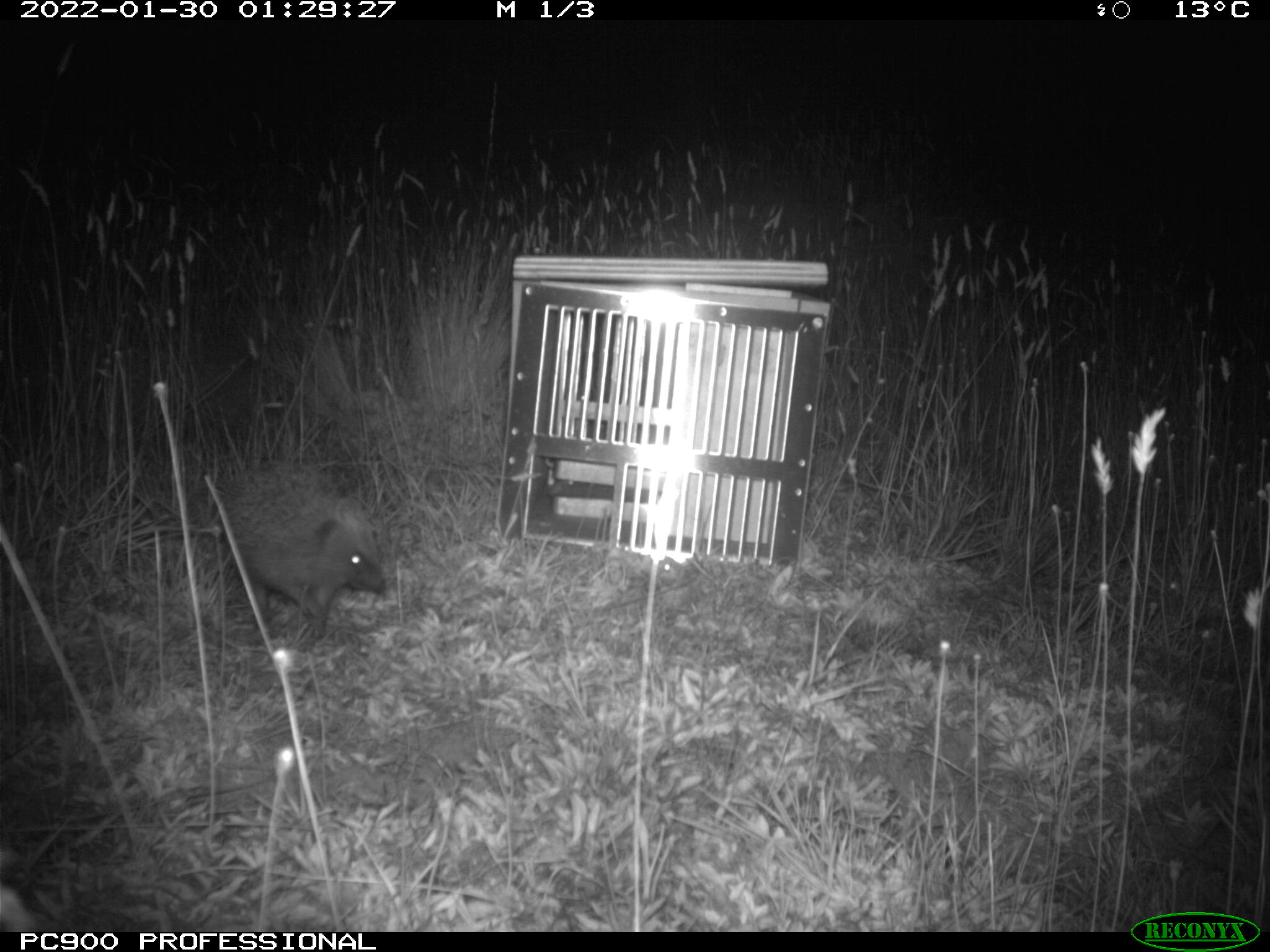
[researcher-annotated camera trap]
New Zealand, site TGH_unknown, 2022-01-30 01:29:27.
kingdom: Animalia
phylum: Chordata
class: Mammalia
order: Eulipotyphla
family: Erinaceidae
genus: Erinaceus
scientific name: Erinaceus europaeus europaeus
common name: european hedgehog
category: hedgehog